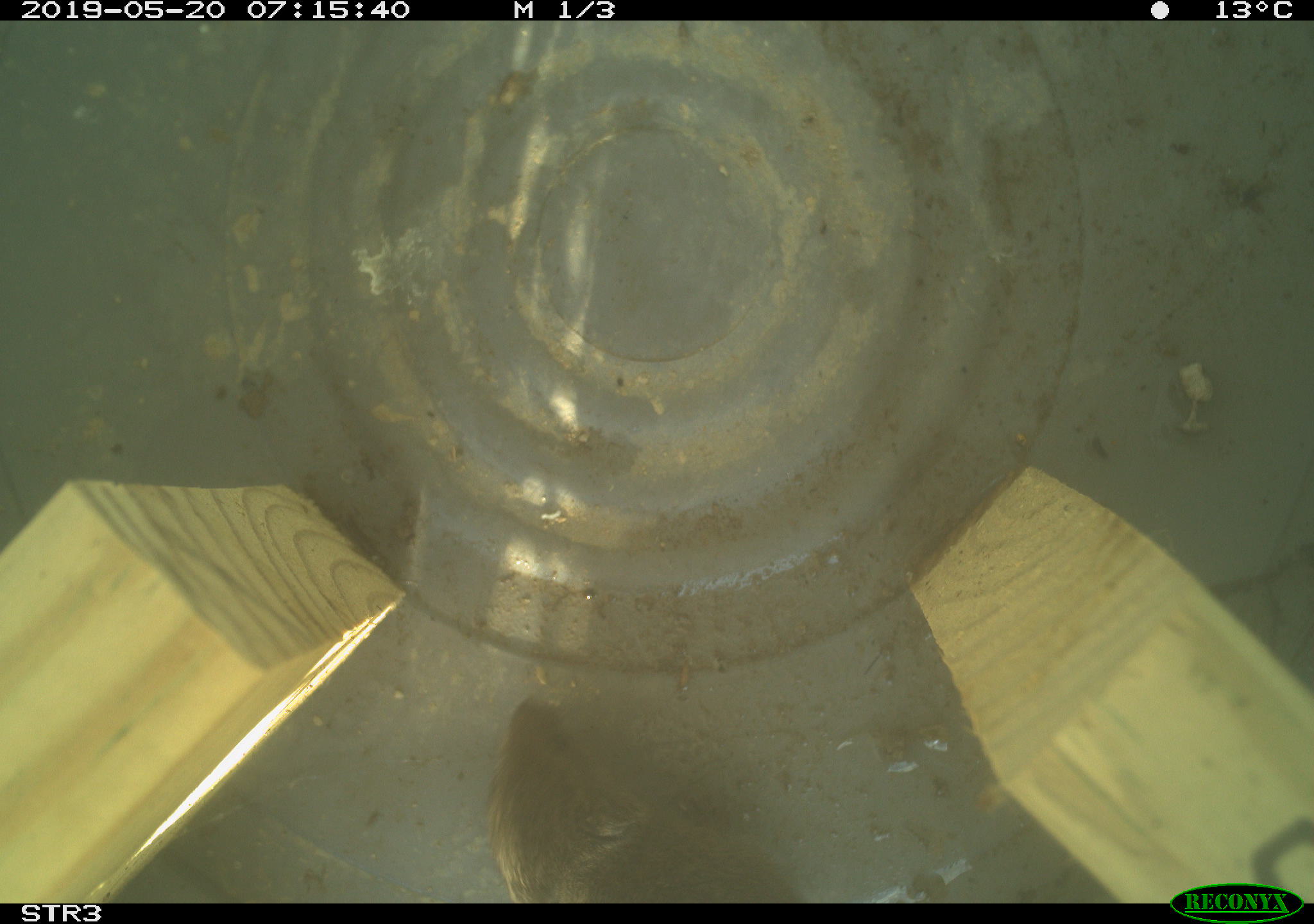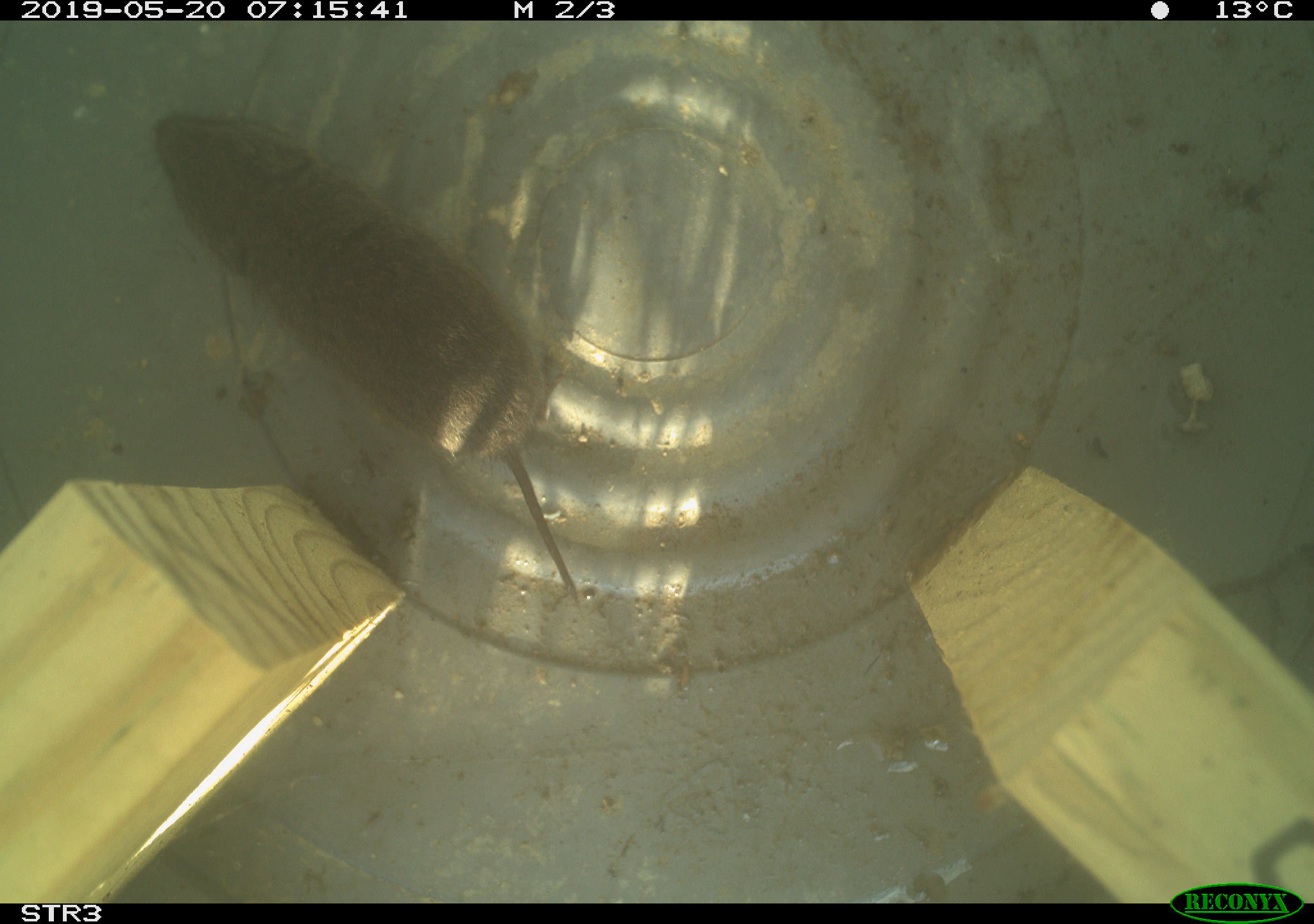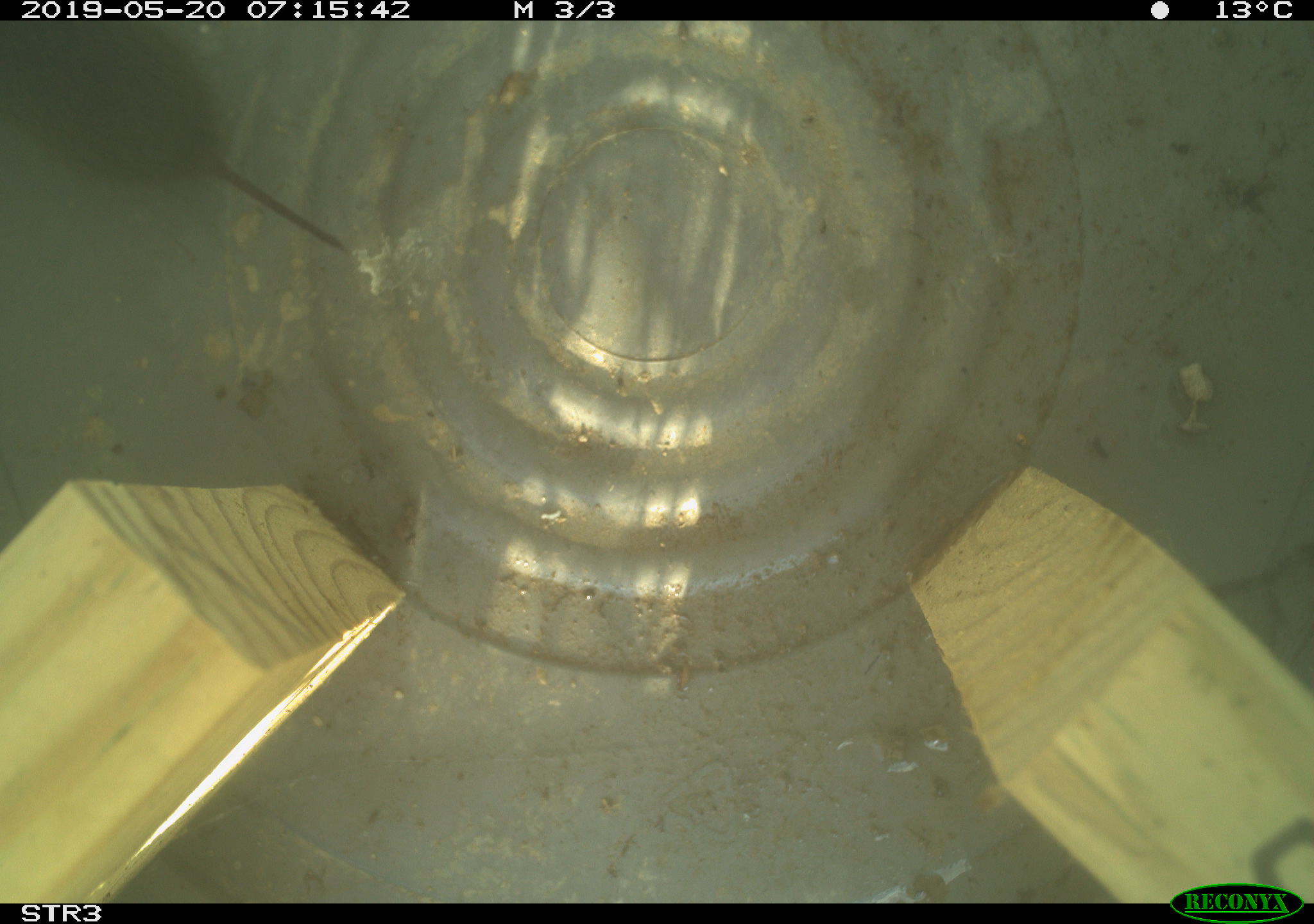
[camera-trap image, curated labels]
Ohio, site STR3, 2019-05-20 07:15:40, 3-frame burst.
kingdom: Animalia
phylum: Chordata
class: Mammalia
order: Rodentia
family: Cricetidae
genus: Microtus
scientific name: Microtus pennsylvanicus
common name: meadow vole